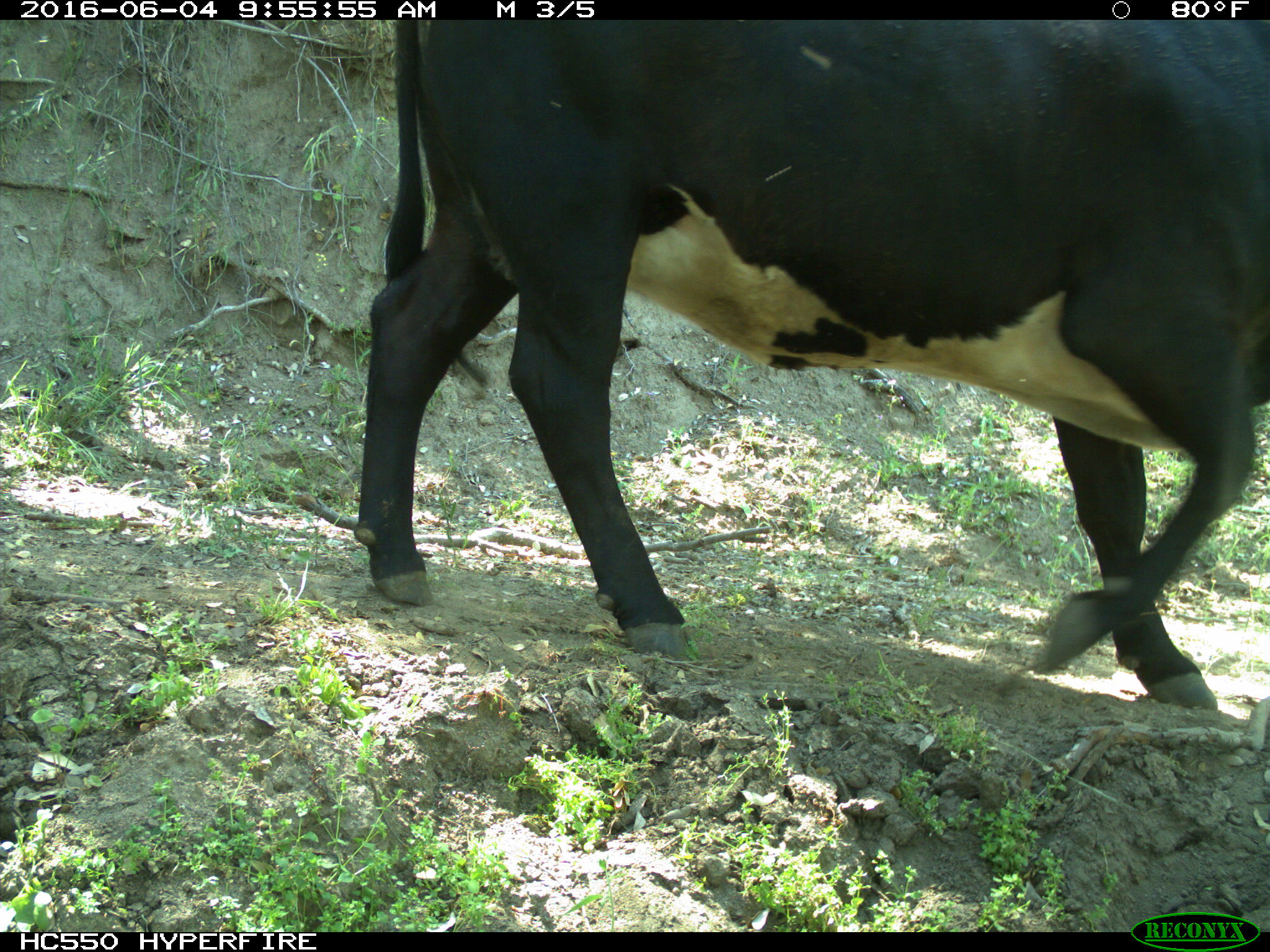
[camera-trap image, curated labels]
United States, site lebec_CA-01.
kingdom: Animalia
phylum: Chordata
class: Mammalia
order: Artiodactyla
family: Bovidae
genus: Bos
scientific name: Bos taurus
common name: domestic cow